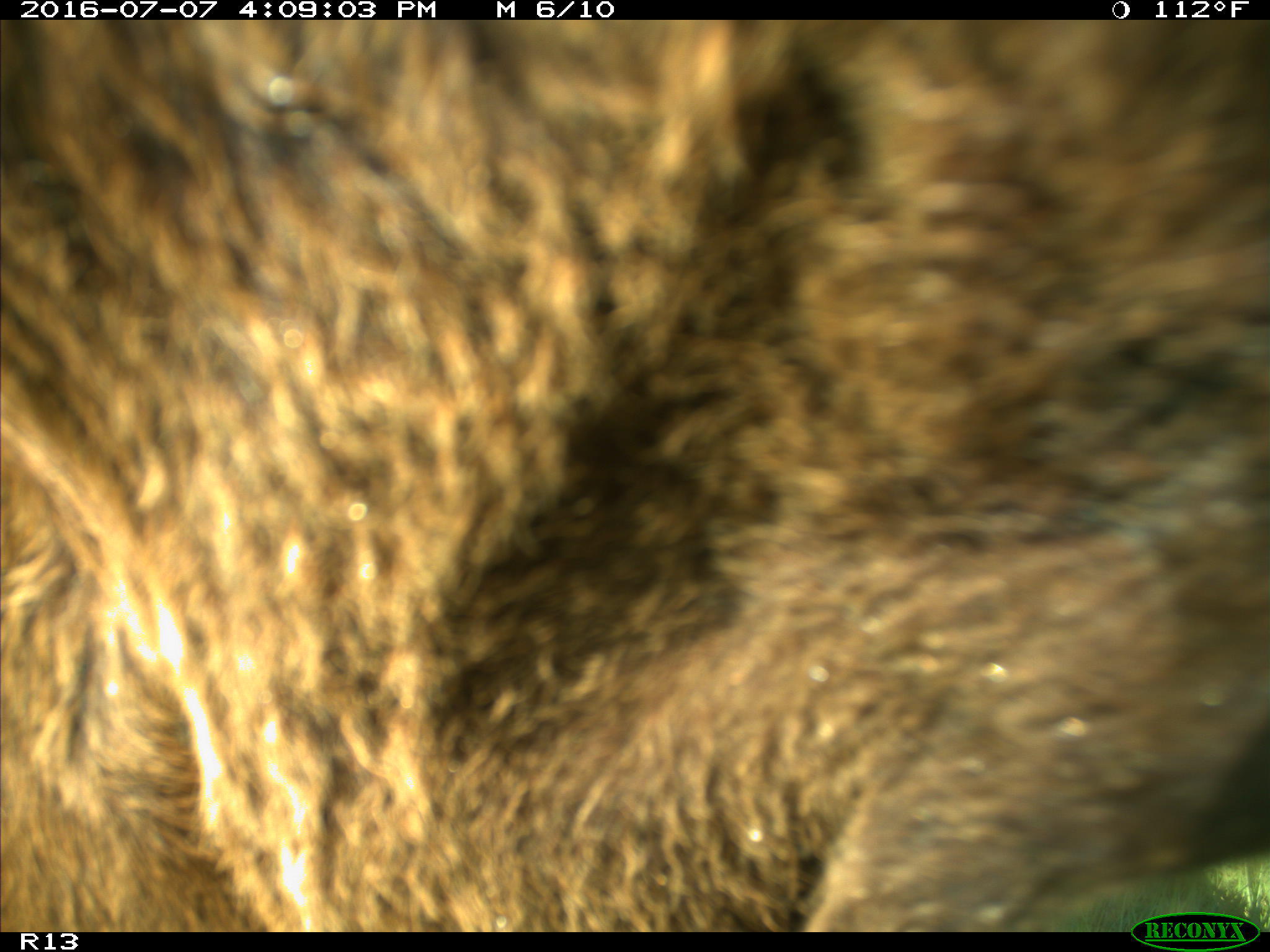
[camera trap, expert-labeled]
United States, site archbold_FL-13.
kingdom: Animalia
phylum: Chordata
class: Mammalia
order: Artiodactyla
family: Bovidae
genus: Bos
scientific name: Bos taurus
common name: domestic cow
Bos taurus (domestic cow).